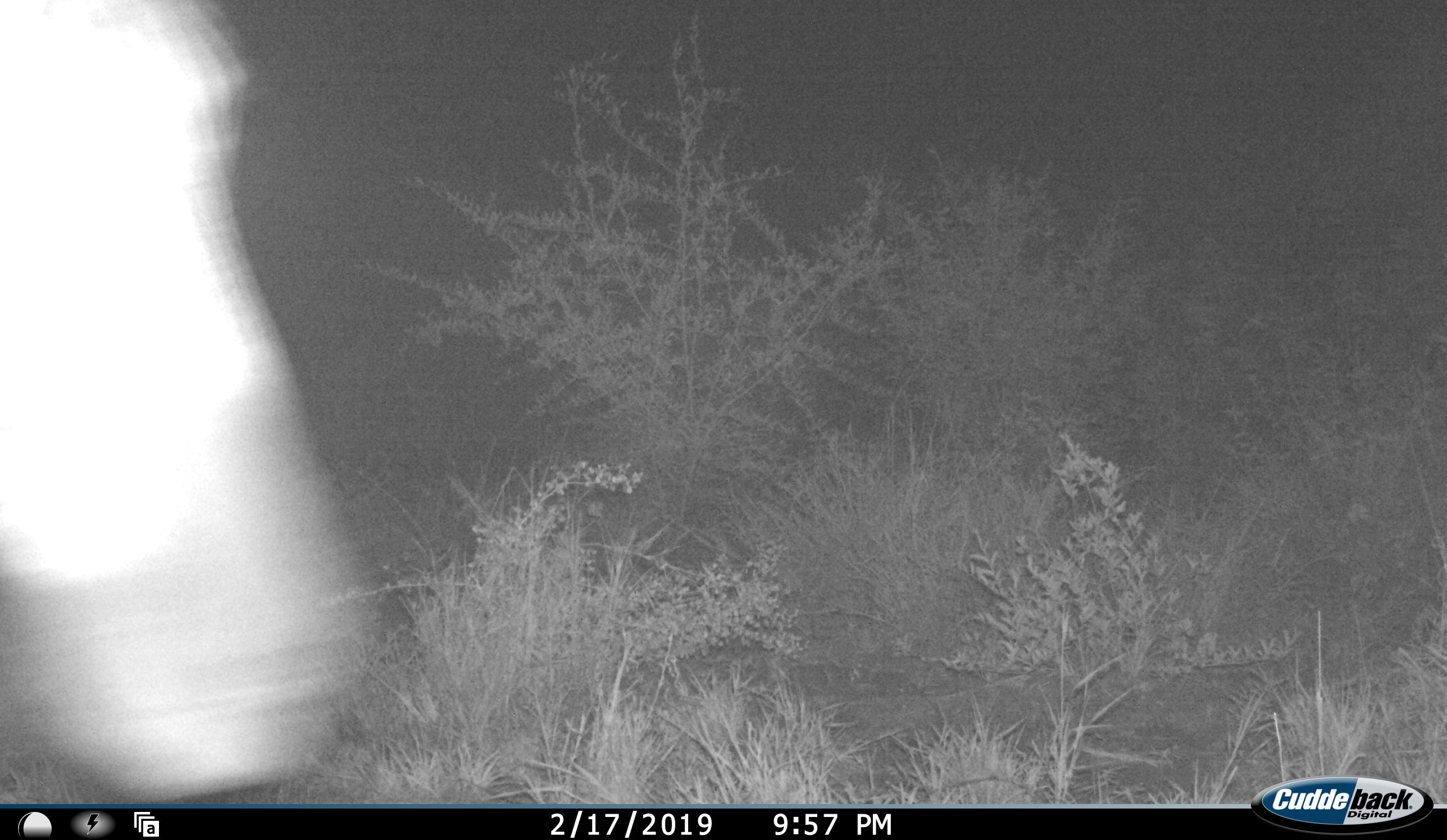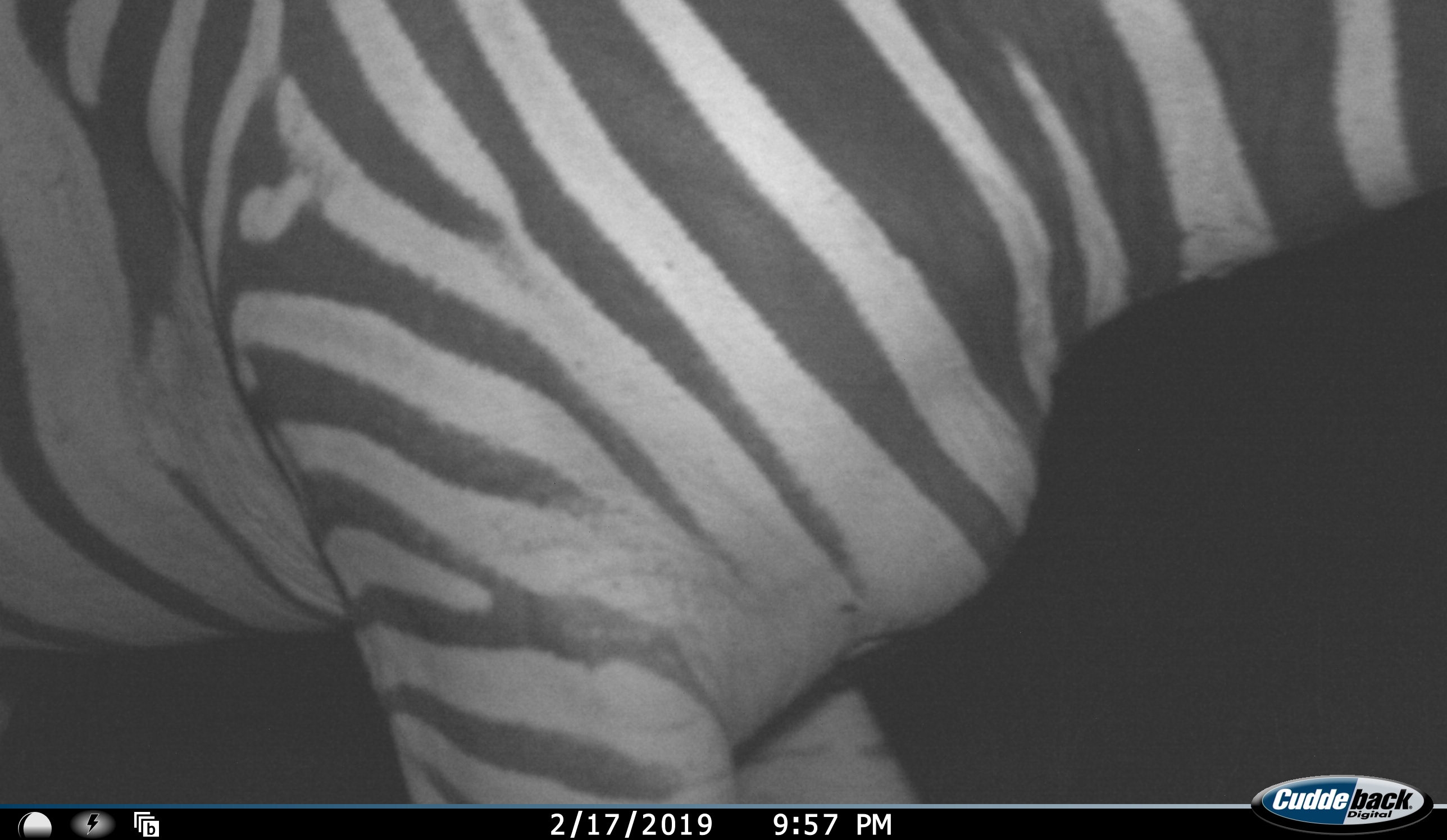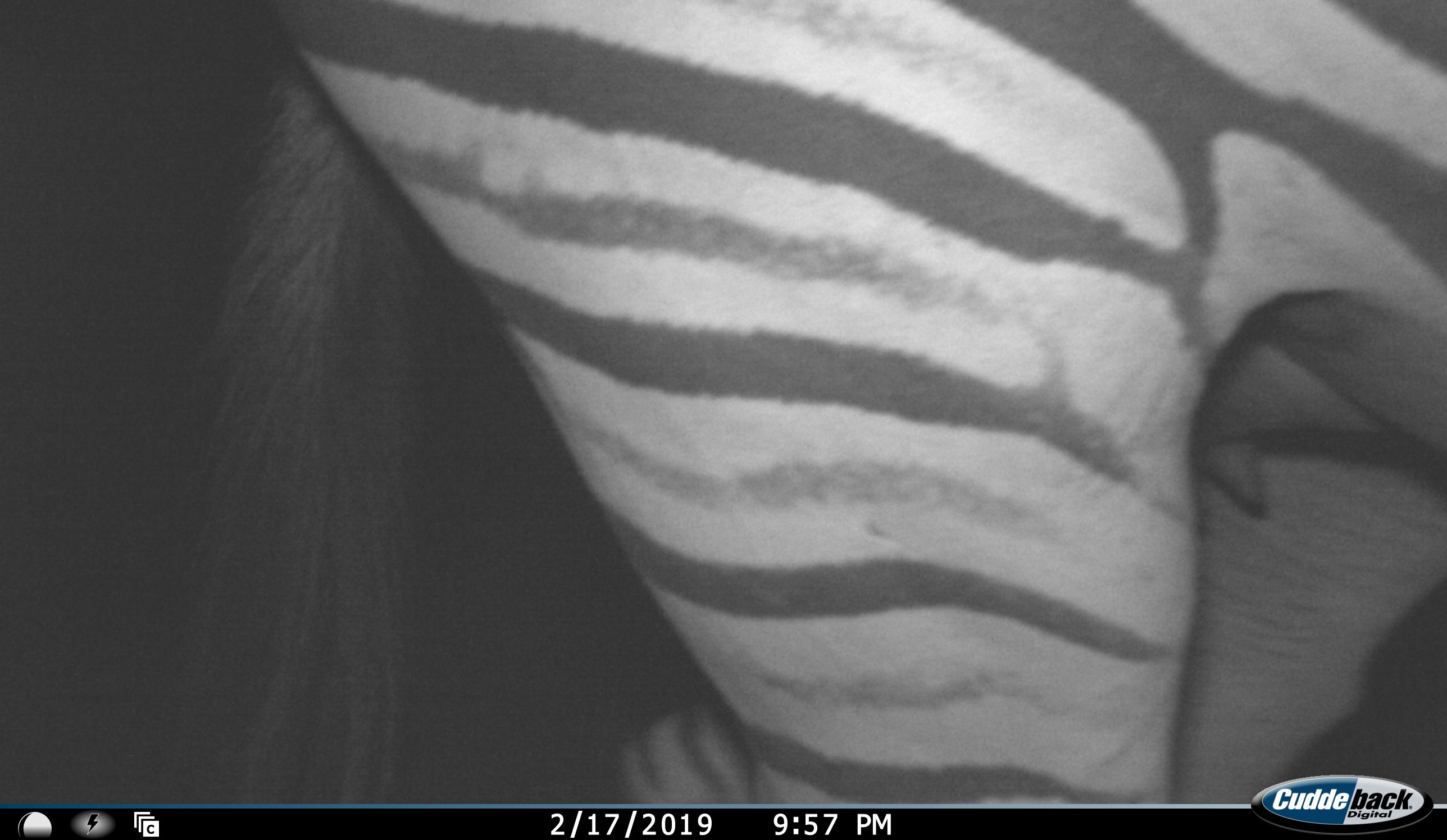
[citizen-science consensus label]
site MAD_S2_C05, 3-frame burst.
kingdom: Animalia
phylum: Chordata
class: Mammalia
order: Perissodactyla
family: Equidae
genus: Equus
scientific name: Equus quagga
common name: plains zebra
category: zebraplains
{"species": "zebraplains (plains zebra) (Equus quagga)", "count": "1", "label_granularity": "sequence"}